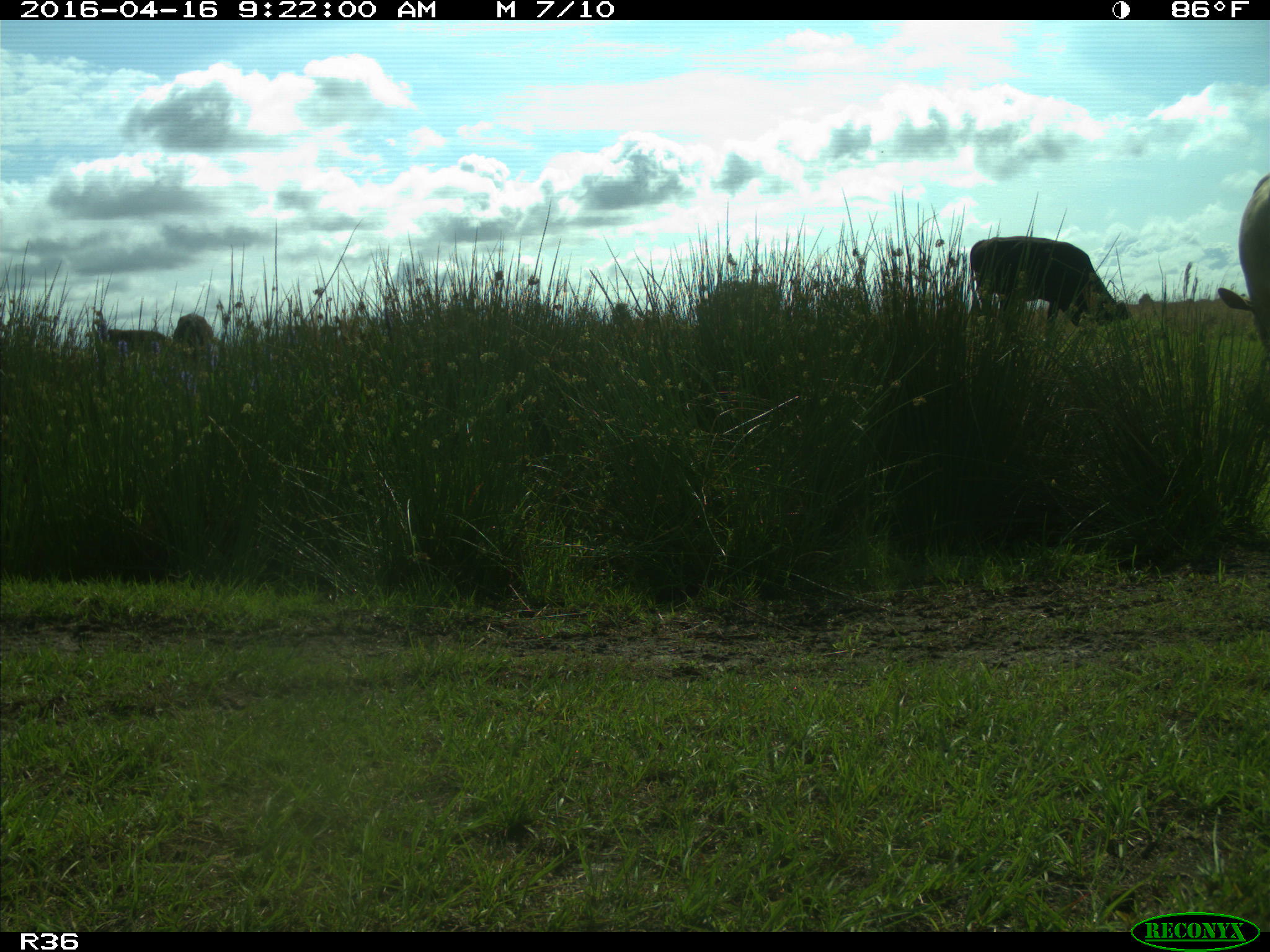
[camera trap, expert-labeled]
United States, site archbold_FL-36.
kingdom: Animalia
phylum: Chordata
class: Mammalia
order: Artiodactyla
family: Bovidae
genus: Bos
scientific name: Bos taurus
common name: domestic cow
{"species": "Bos taurus (domestic cow)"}